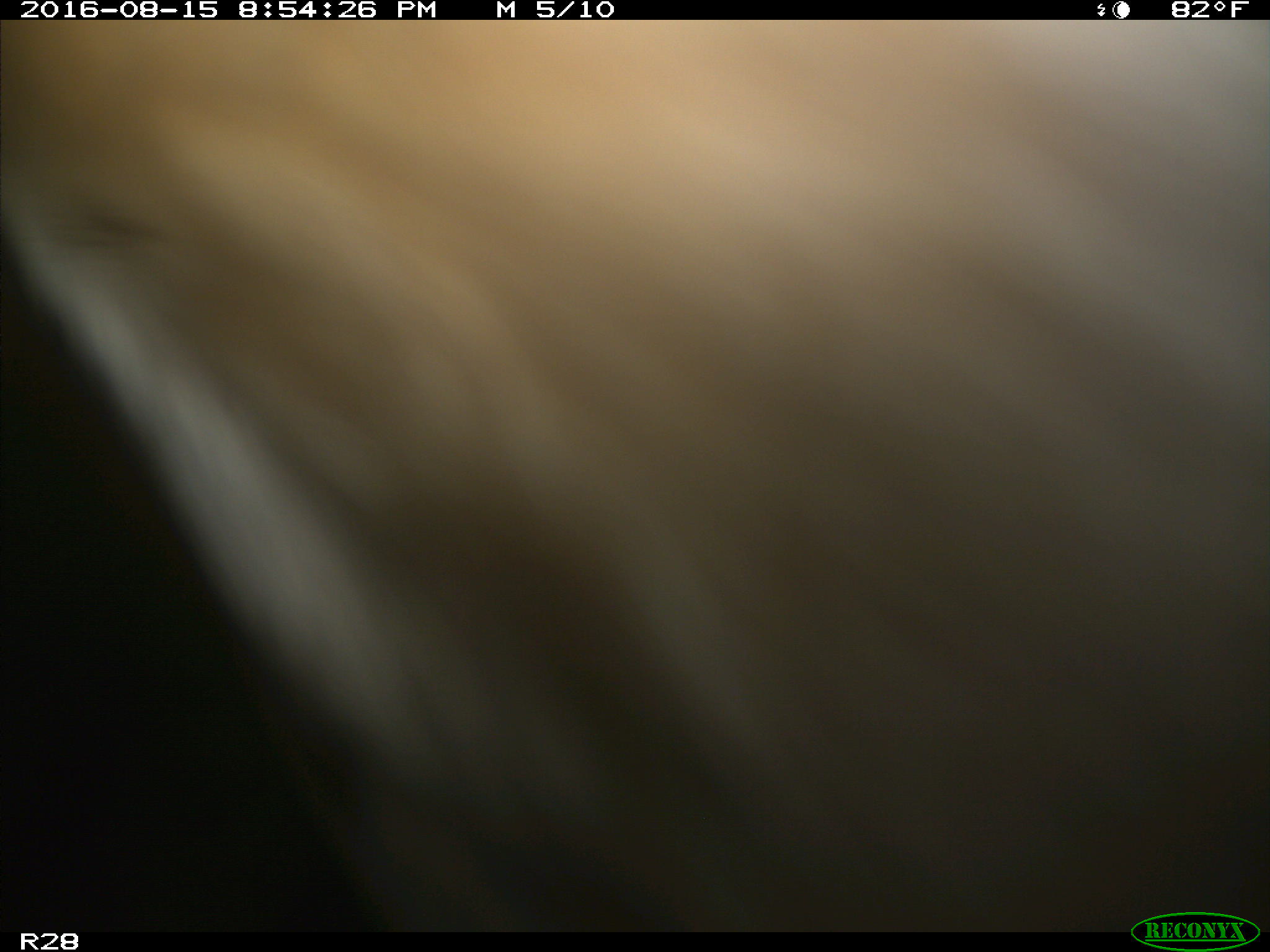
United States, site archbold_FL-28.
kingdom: Animalia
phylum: Chordata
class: Mammalia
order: Artiodactyla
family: Bovidae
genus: Bos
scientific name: Bos taurus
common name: domestic cow